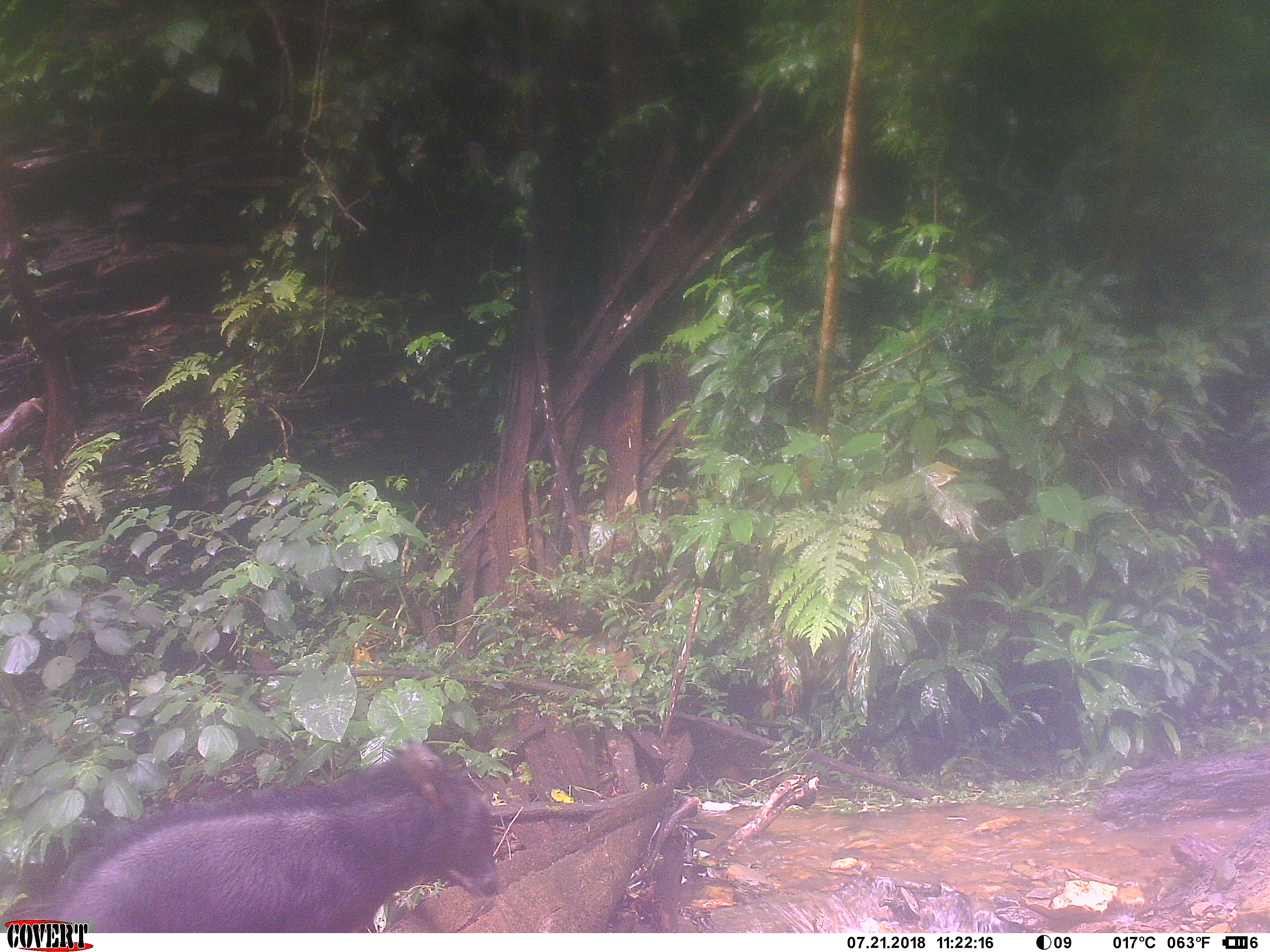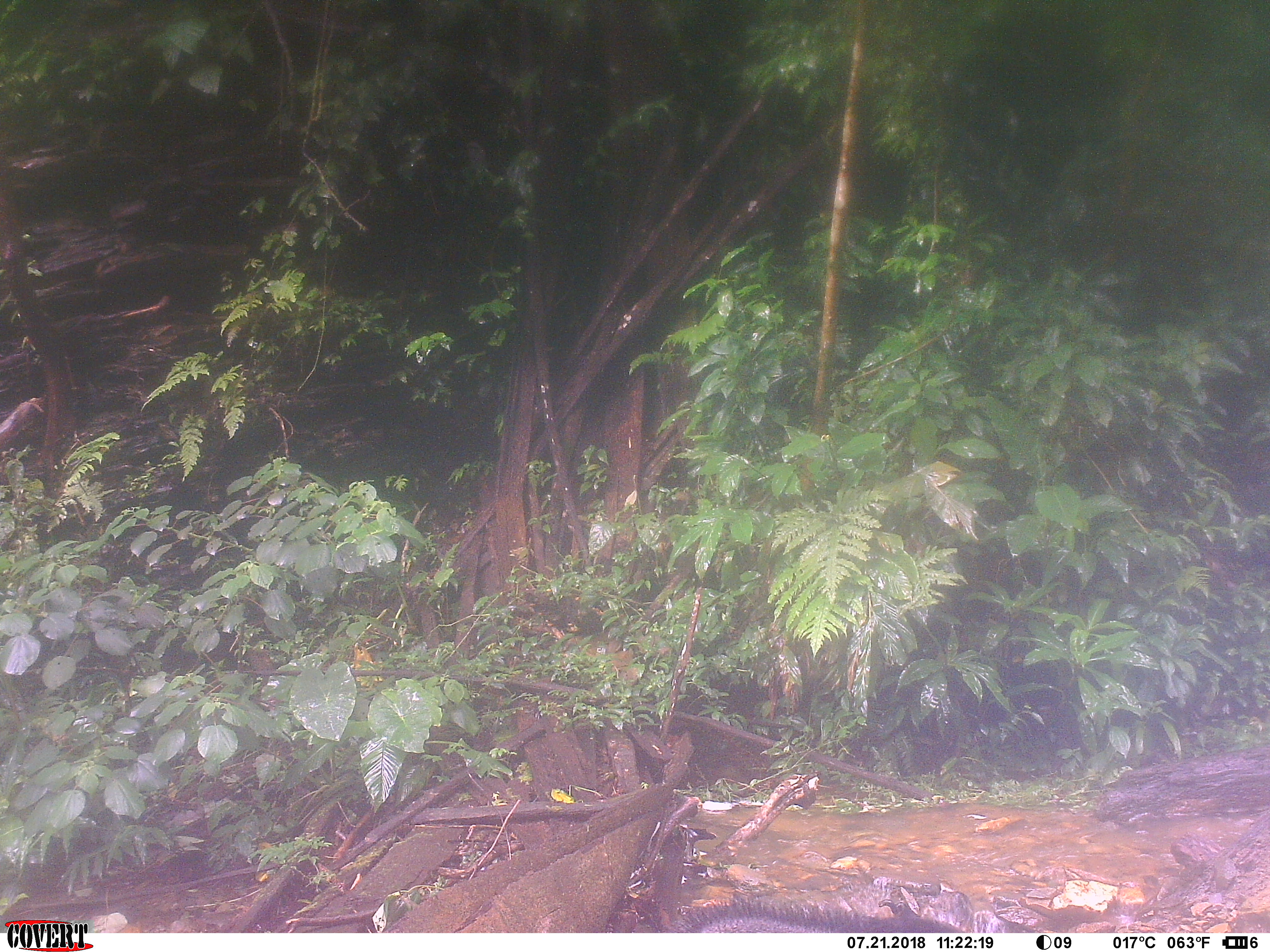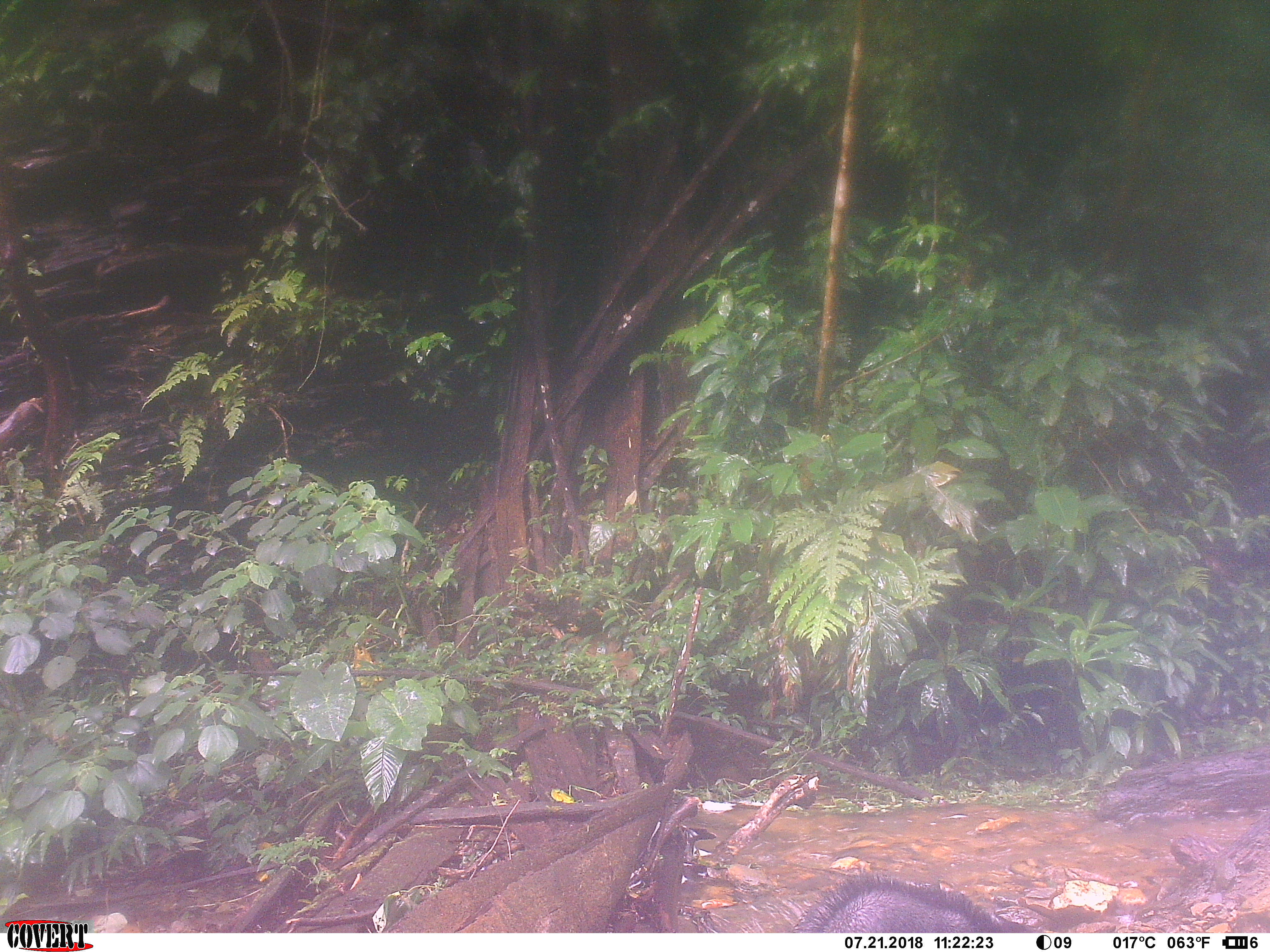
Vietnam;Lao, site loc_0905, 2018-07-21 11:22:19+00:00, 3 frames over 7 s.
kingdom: Animalia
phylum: Chordata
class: Mammalia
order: Artiodactyla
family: Bovidae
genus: Capricornis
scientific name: Capricornis sumatraensis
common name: chinese serow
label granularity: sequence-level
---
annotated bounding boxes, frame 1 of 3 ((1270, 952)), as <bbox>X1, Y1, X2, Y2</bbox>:
chinese serow: <bbox>0, 737, 499, 933</bbox>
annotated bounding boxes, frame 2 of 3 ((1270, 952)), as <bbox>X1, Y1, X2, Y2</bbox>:
chinese serow: <bbox>667, 897, 959, 933</bbox>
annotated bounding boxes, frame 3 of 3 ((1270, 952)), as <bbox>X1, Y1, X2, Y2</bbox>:
chinese serow: <bbox>798, 873, 1032, 933</bbox>